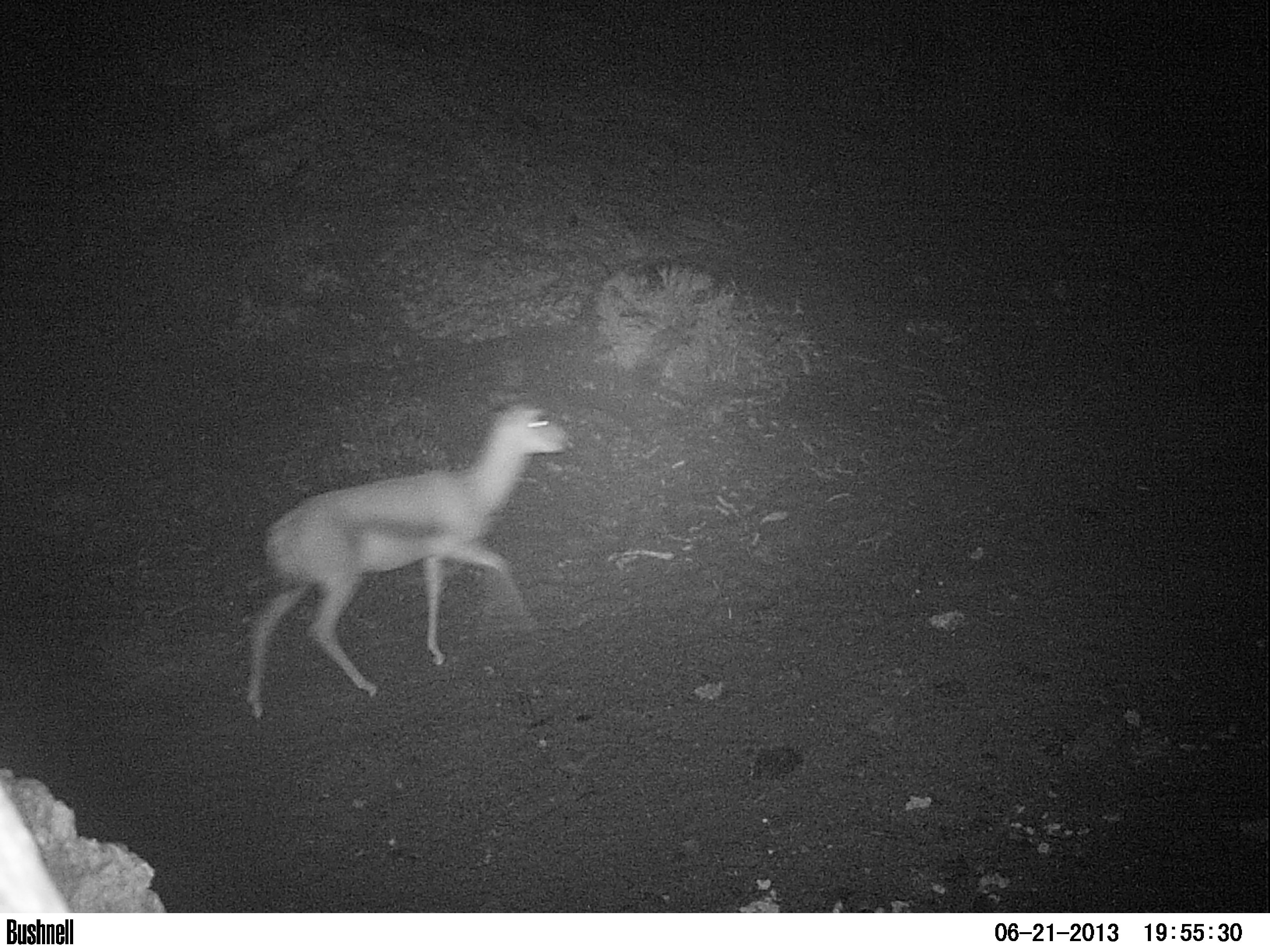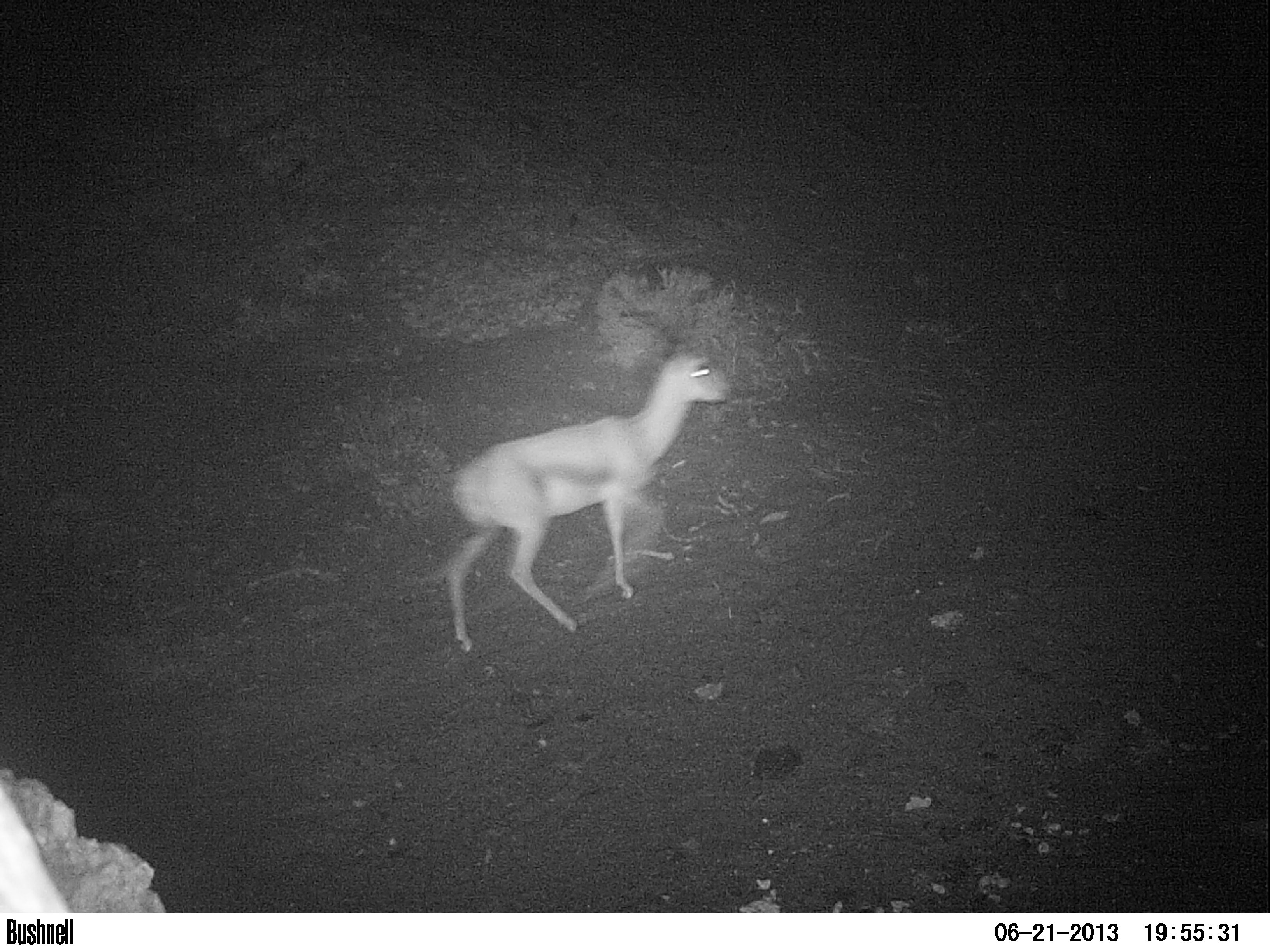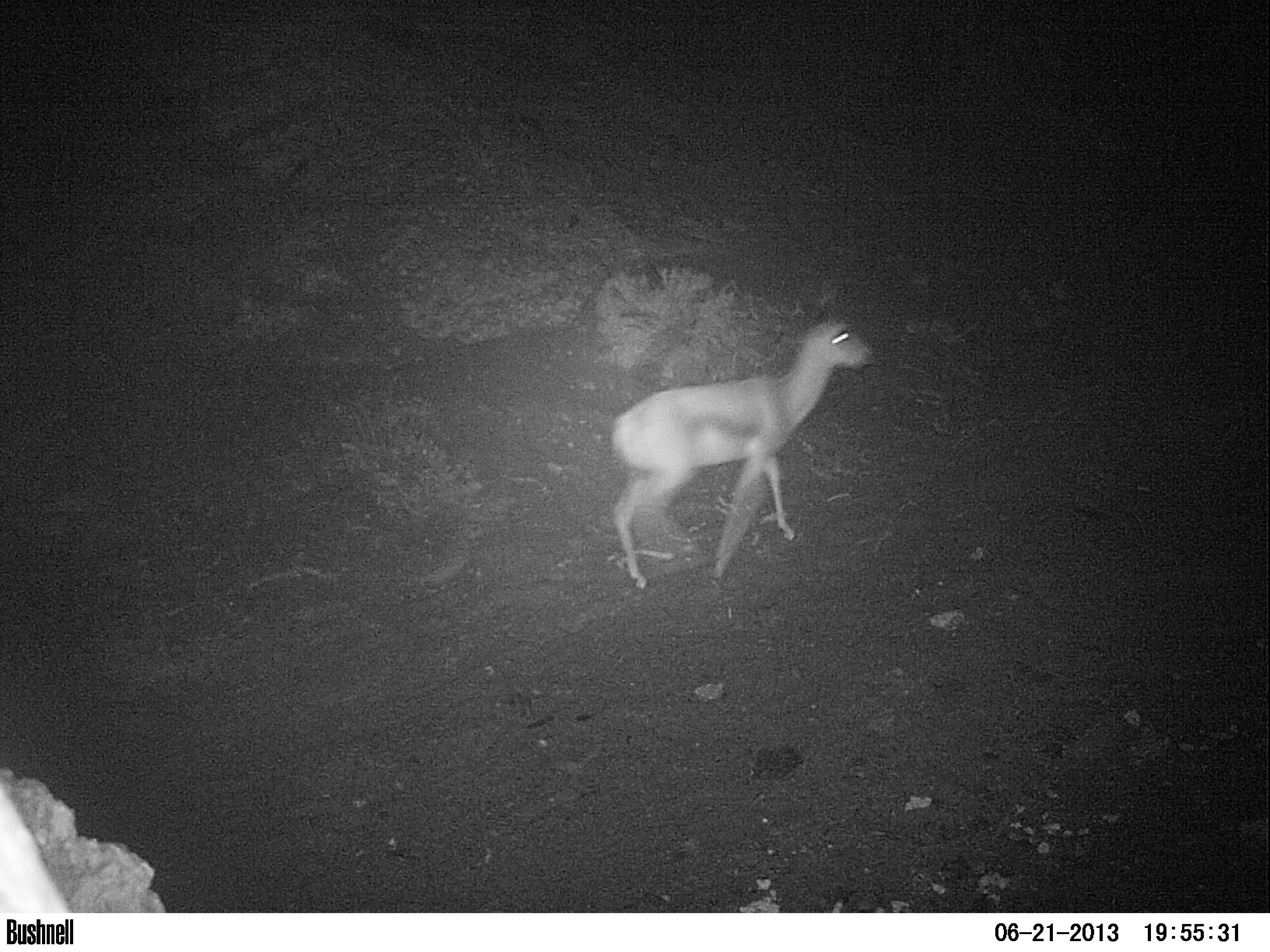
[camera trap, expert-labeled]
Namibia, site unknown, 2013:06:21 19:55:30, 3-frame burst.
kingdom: Animalia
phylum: Chordata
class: Mammalia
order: Artiodactyla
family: Bovidae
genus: Antidorcas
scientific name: Antidorcas marsupialis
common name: springbok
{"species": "Antidorcas marsupialis (springbok)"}